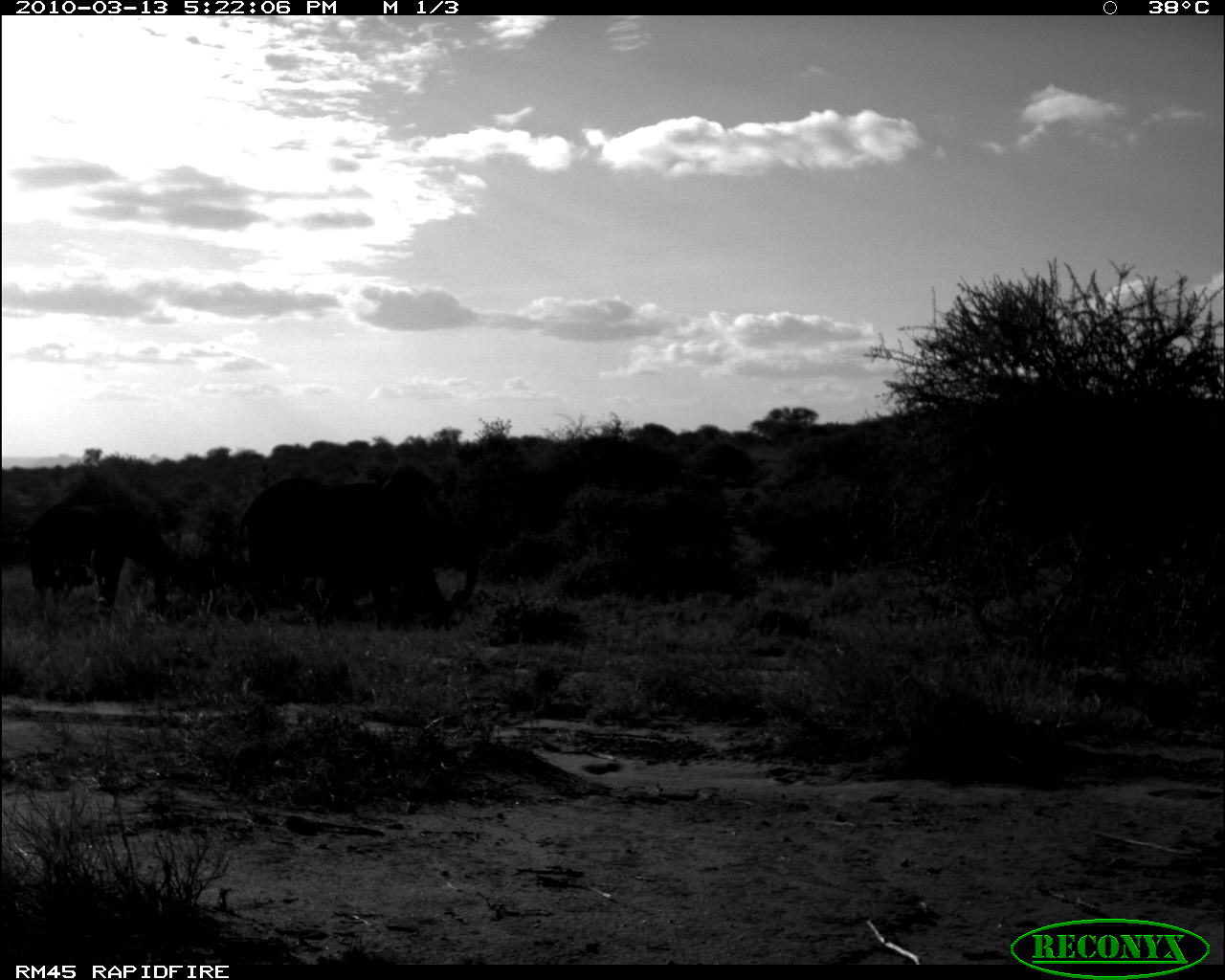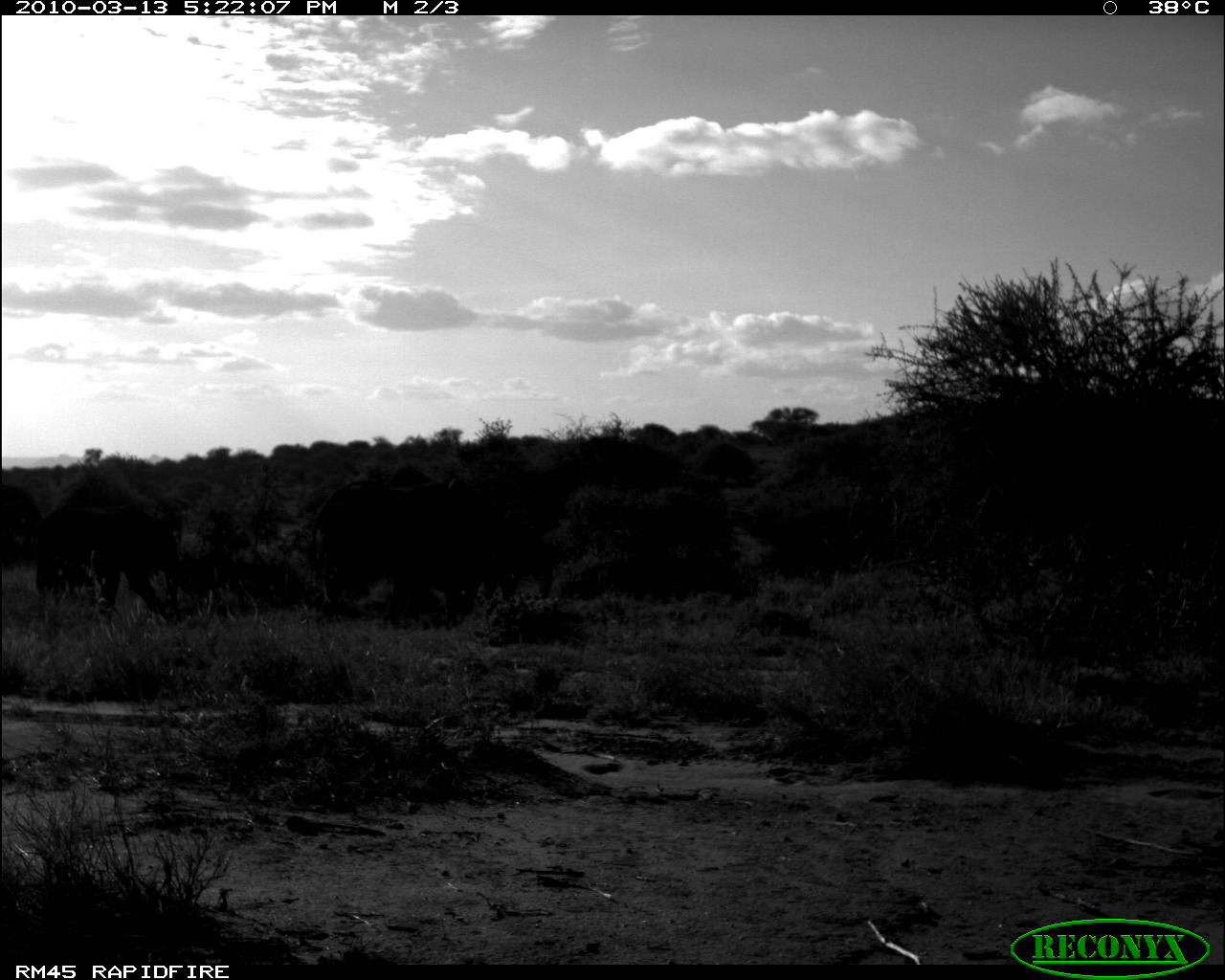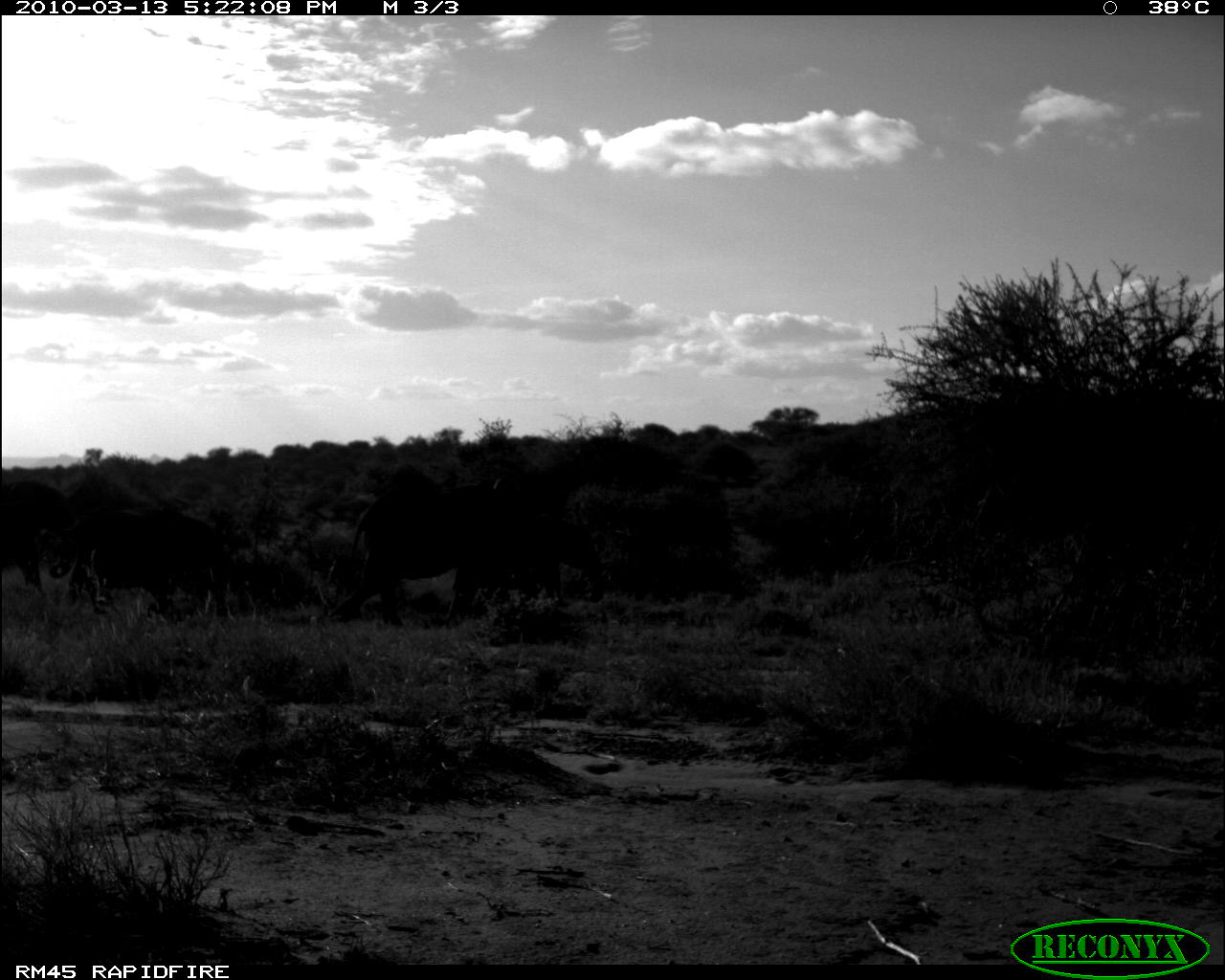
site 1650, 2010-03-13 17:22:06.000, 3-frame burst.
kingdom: Animalia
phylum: Chordata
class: Mammalia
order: Proboscidea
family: Elephantidae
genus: Loxodonta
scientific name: Loxodonta africana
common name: african bush elephant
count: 2